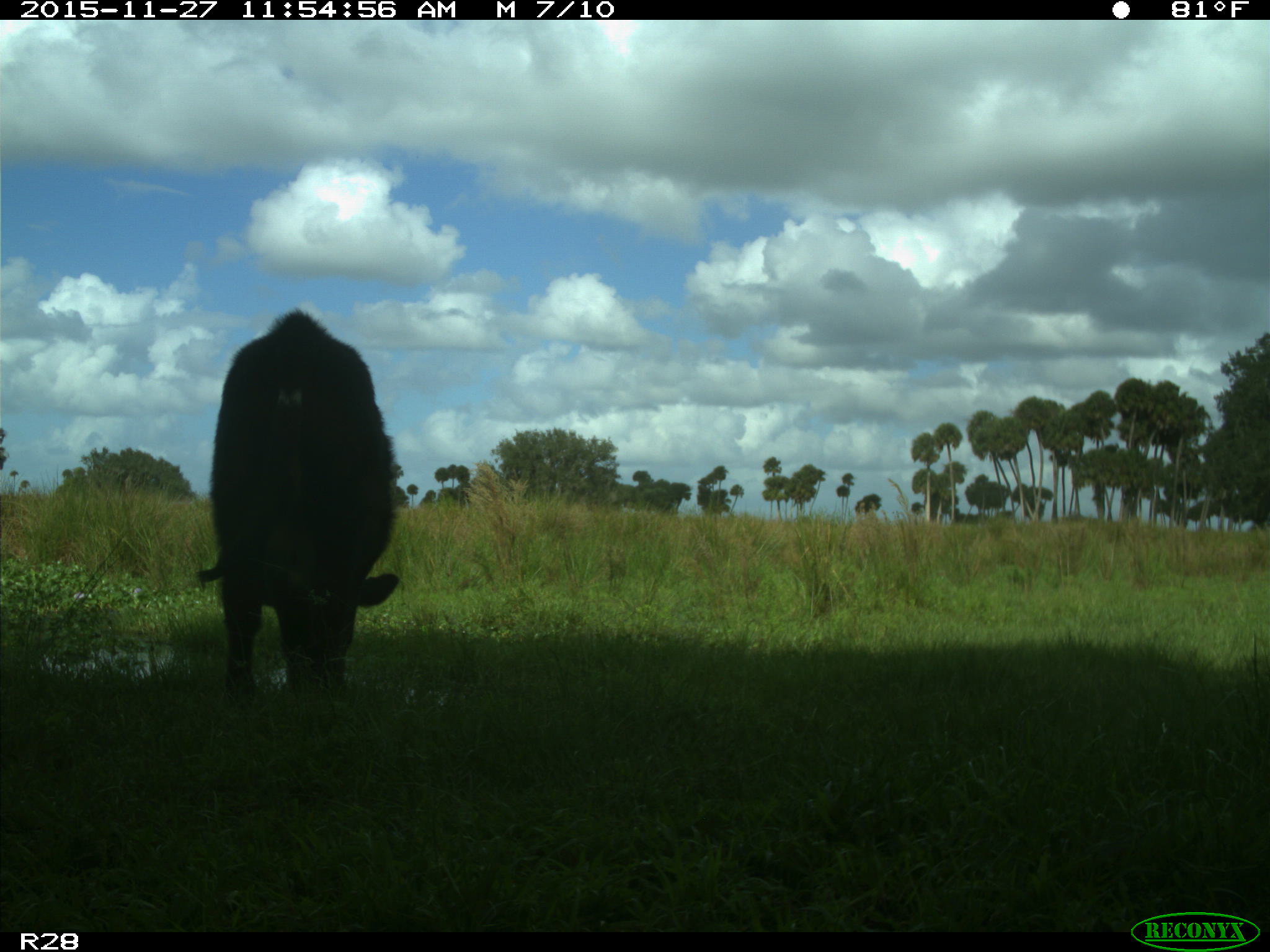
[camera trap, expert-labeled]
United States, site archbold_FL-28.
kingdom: Animalia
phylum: Chordata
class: Mammalia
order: Artiodactyla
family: Bovidae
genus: Bos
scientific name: Bos taurus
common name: domestic cow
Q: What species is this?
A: Bos taurus (domestic cow).